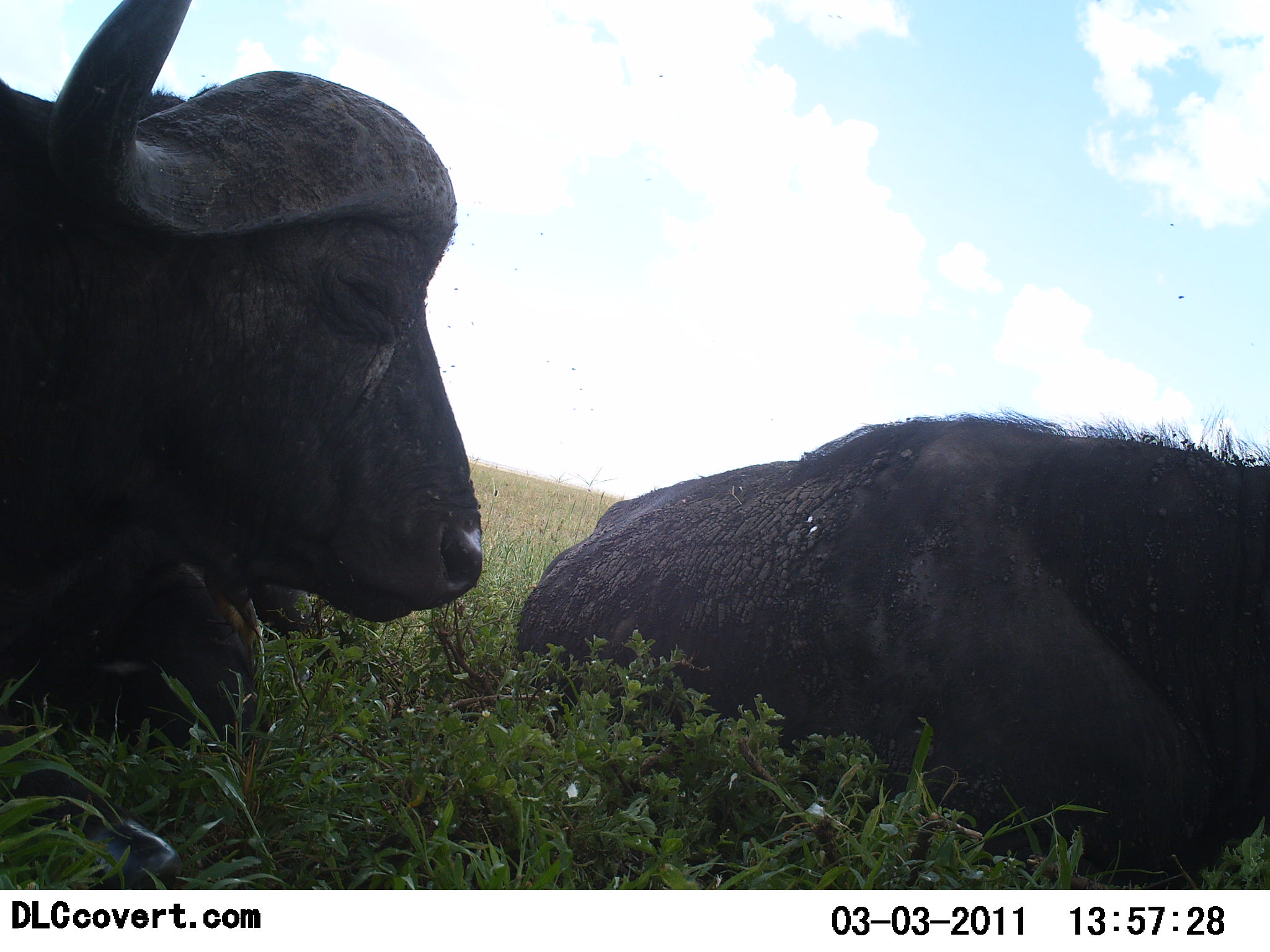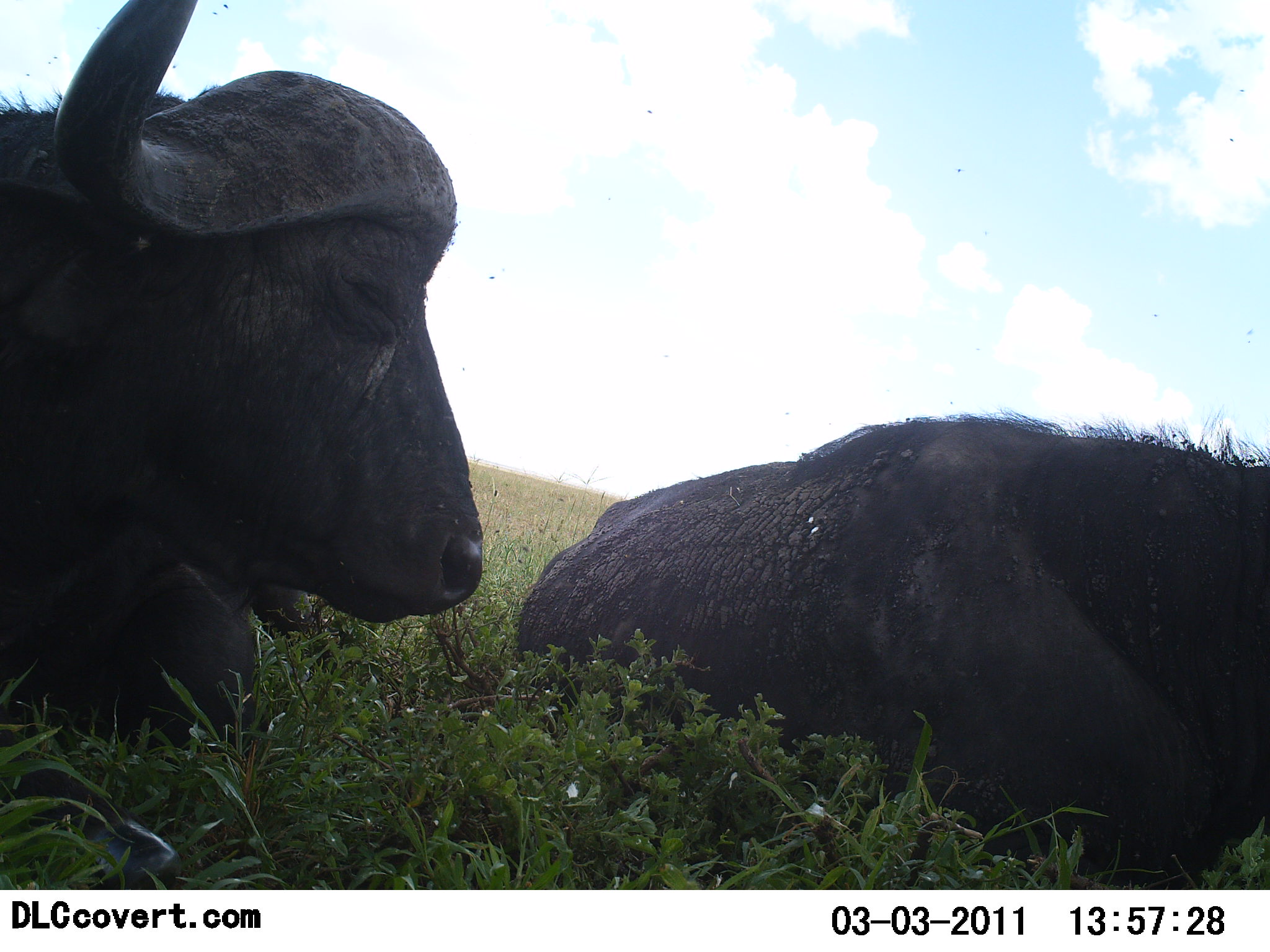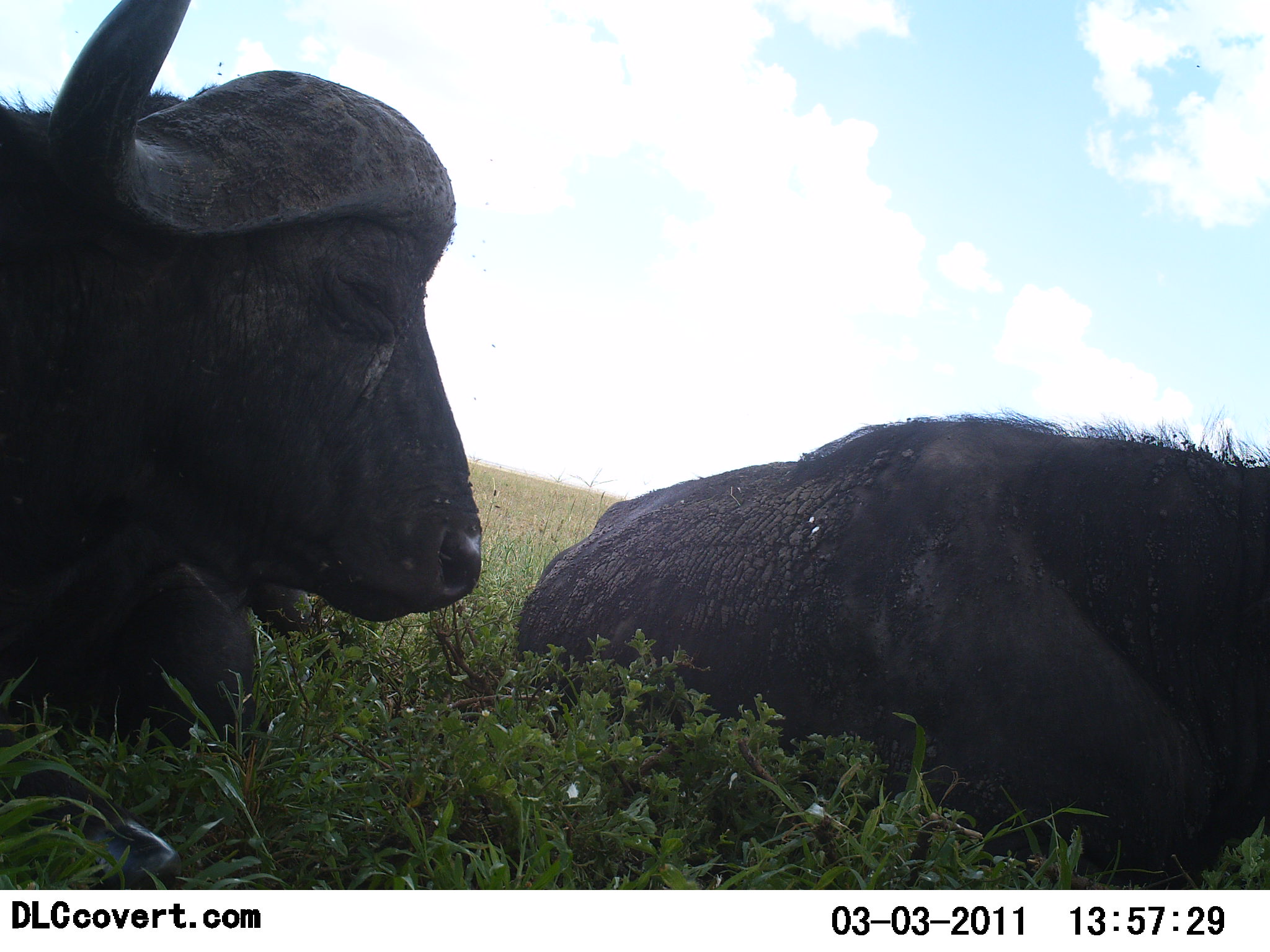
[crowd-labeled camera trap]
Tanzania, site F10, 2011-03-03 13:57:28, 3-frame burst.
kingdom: Animalia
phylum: Chordata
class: Mammalia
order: Artiodactyla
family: Bovidae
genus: Syncerus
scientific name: Syncerus caffer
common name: cape buffalo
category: buffalo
Buffalo (cape buffalo) (Syncerus caffer), count 2. Behavior (volunteer vote fractions): standing 0%, resting 100%, moving 0%, interacting 0%. Young present (vote fraction): 0%. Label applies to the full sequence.